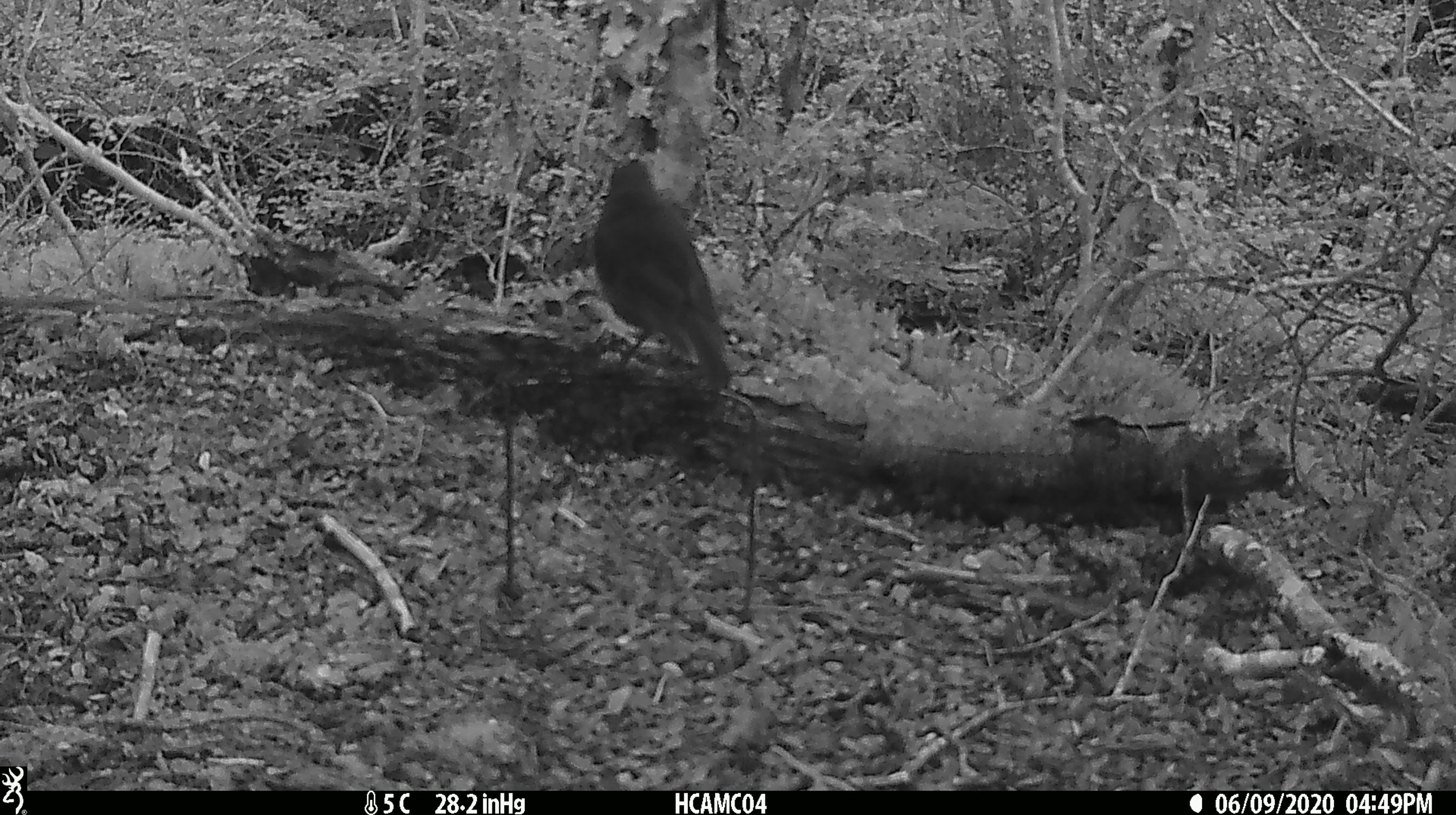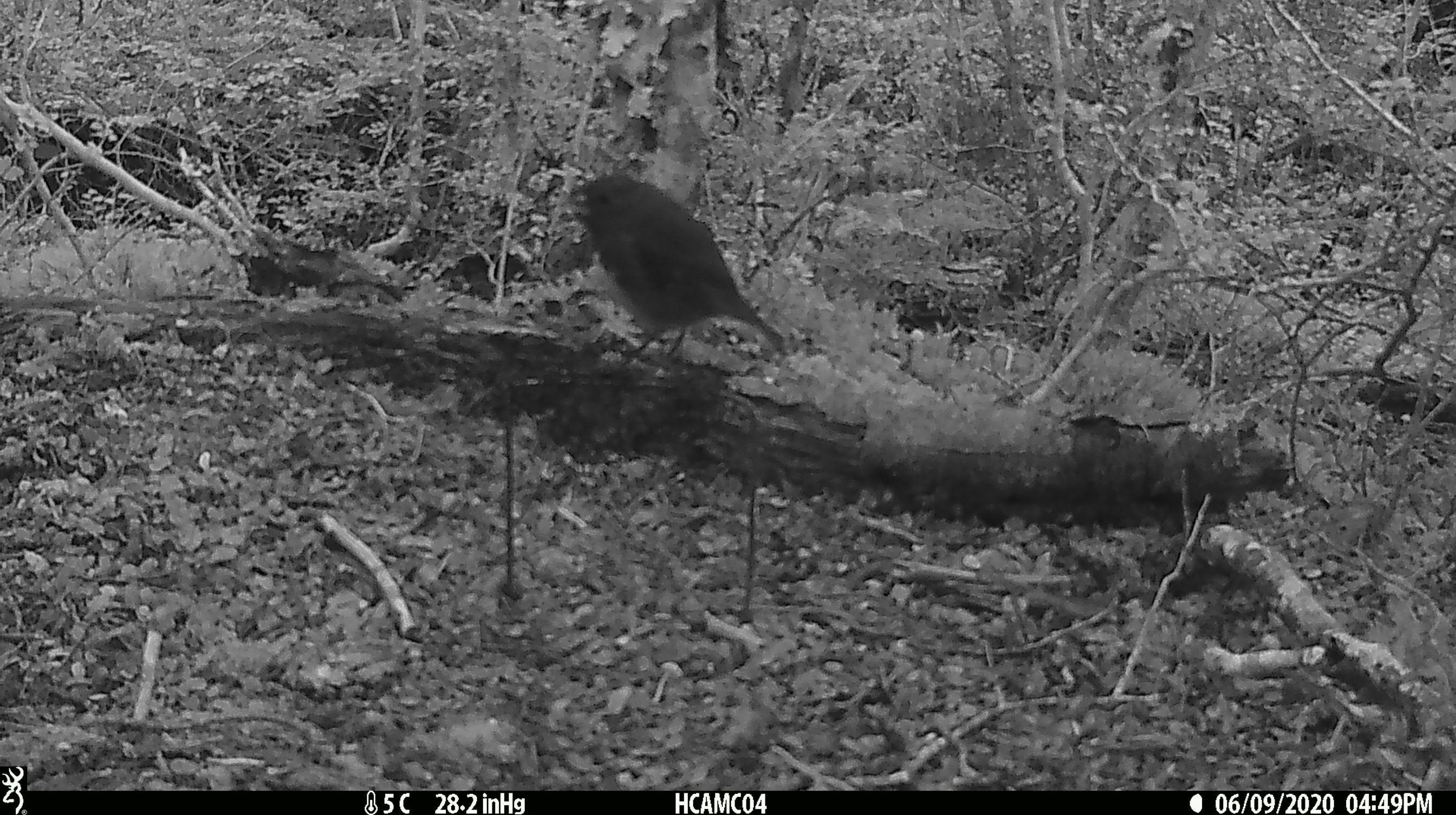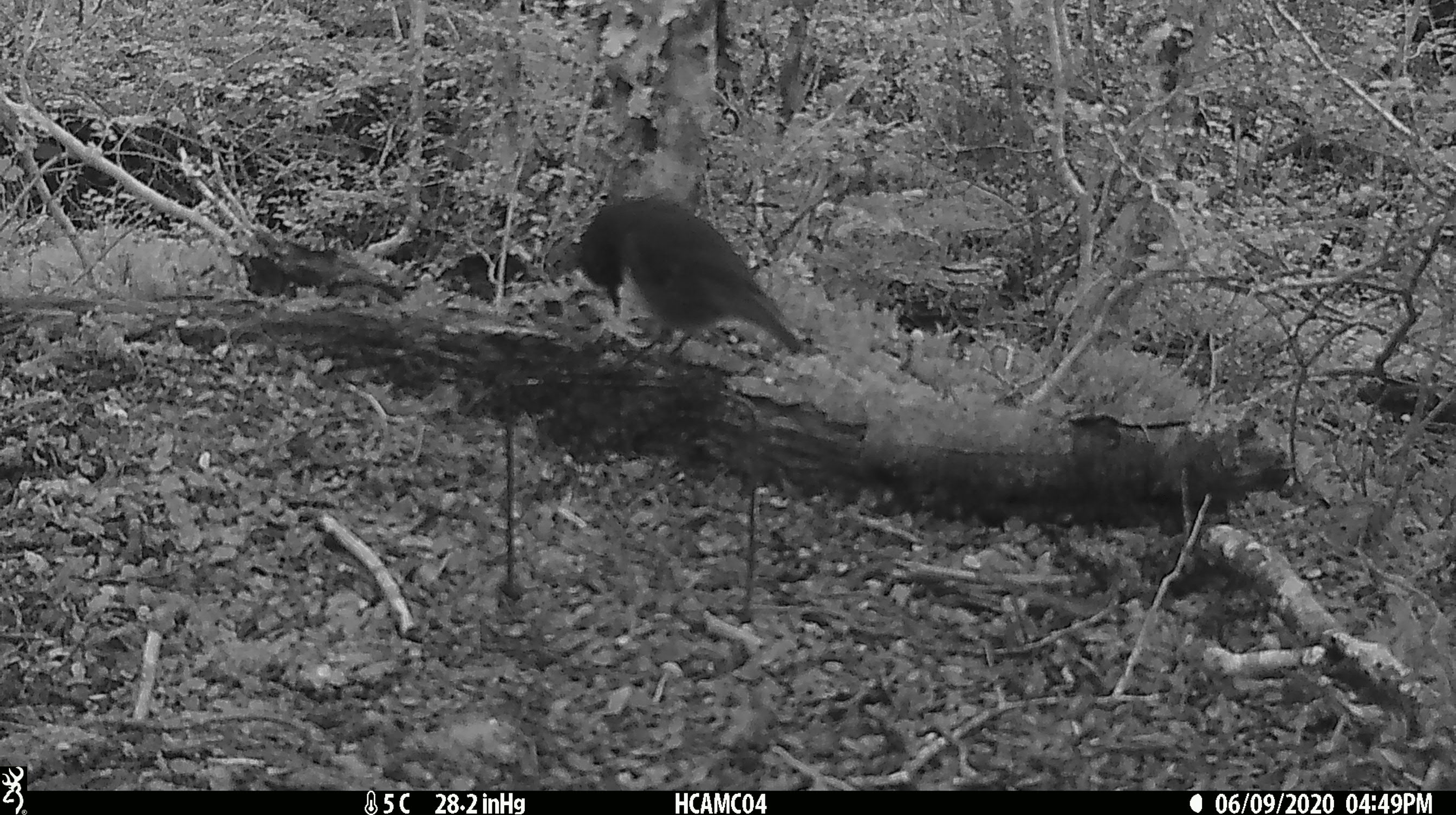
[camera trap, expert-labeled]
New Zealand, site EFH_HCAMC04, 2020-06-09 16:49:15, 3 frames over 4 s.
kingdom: Animalia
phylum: Chordata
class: Aves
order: Passeriformes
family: Petroicidae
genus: Petroica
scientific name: Petroica australis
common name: new zealand robin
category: robin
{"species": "robin (new zealand robin) (Petroica australis)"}